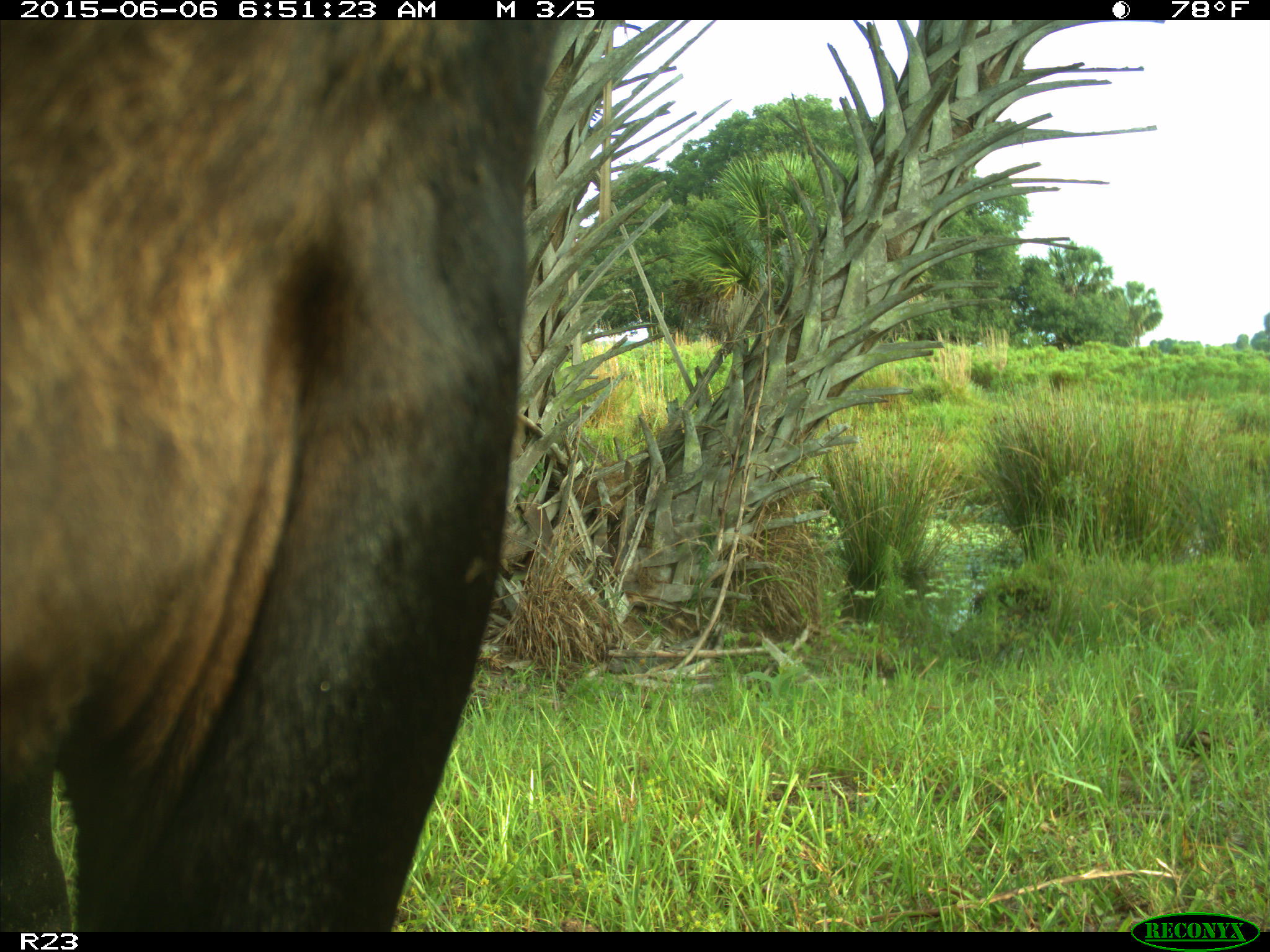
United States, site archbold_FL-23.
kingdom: Animalia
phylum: Chordata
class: Mammalia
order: Artiodactyla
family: Bovidae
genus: Bos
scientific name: Bos taurus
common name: domestic cow